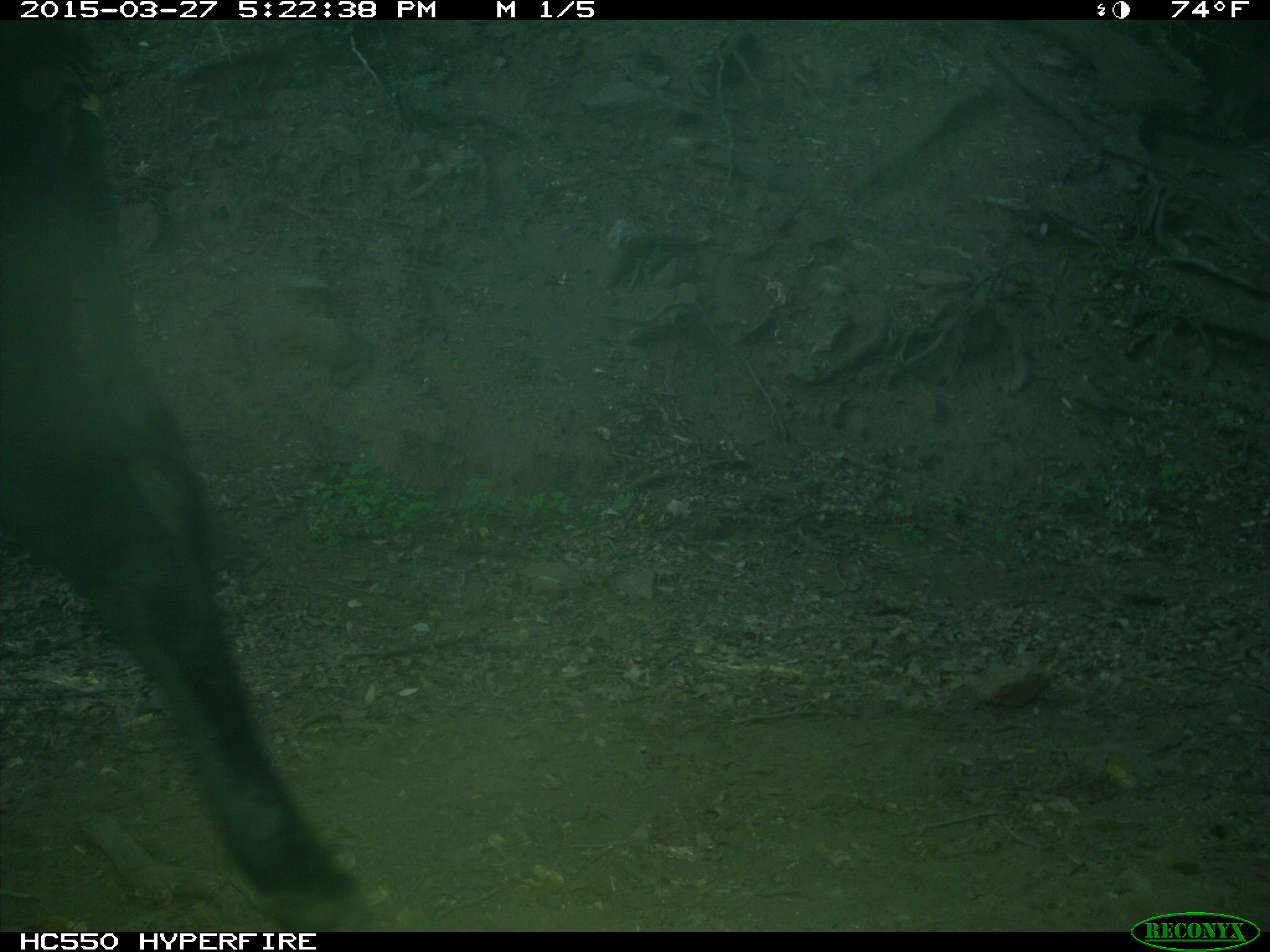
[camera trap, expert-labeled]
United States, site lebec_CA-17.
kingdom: Animalia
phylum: Chordata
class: Mammalia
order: Artiodactyla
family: Bovidae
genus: Bos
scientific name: Bos taurus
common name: domestic cow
Bos taurus (domestic cow).